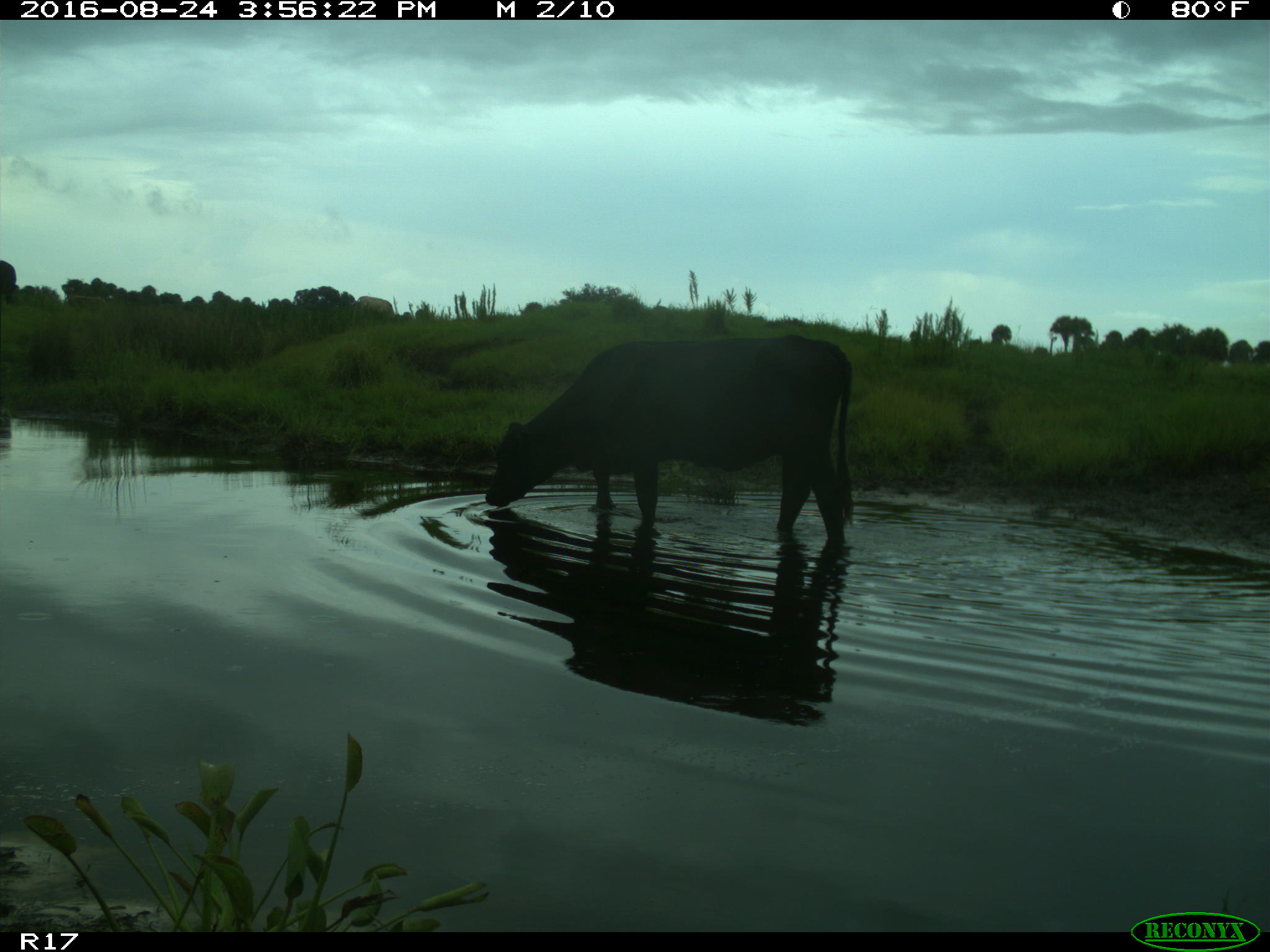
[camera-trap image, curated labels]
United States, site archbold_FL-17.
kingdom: Animalia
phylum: Chordata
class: Mammalia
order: Artiodactyla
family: Bovidae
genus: Bos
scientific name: Bos taurus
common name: domestic cow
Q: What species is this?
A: Bos taurus (domestic cow).